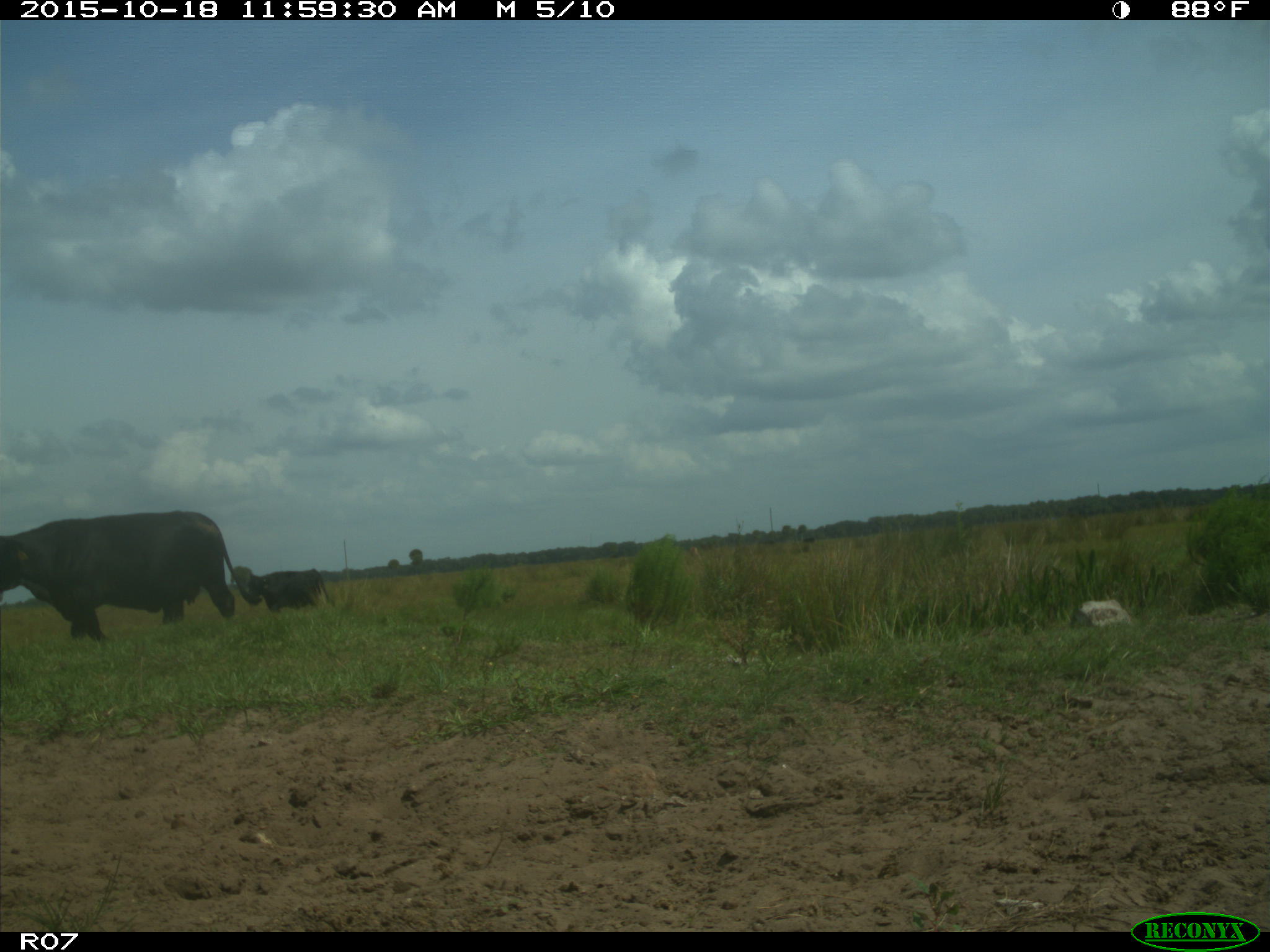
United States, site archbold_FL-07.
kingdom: Animalia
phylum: Chordata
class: Mammalia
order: Artiodactyla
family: Bovidae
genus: Bos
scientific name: Bos taurus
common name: domestic cow